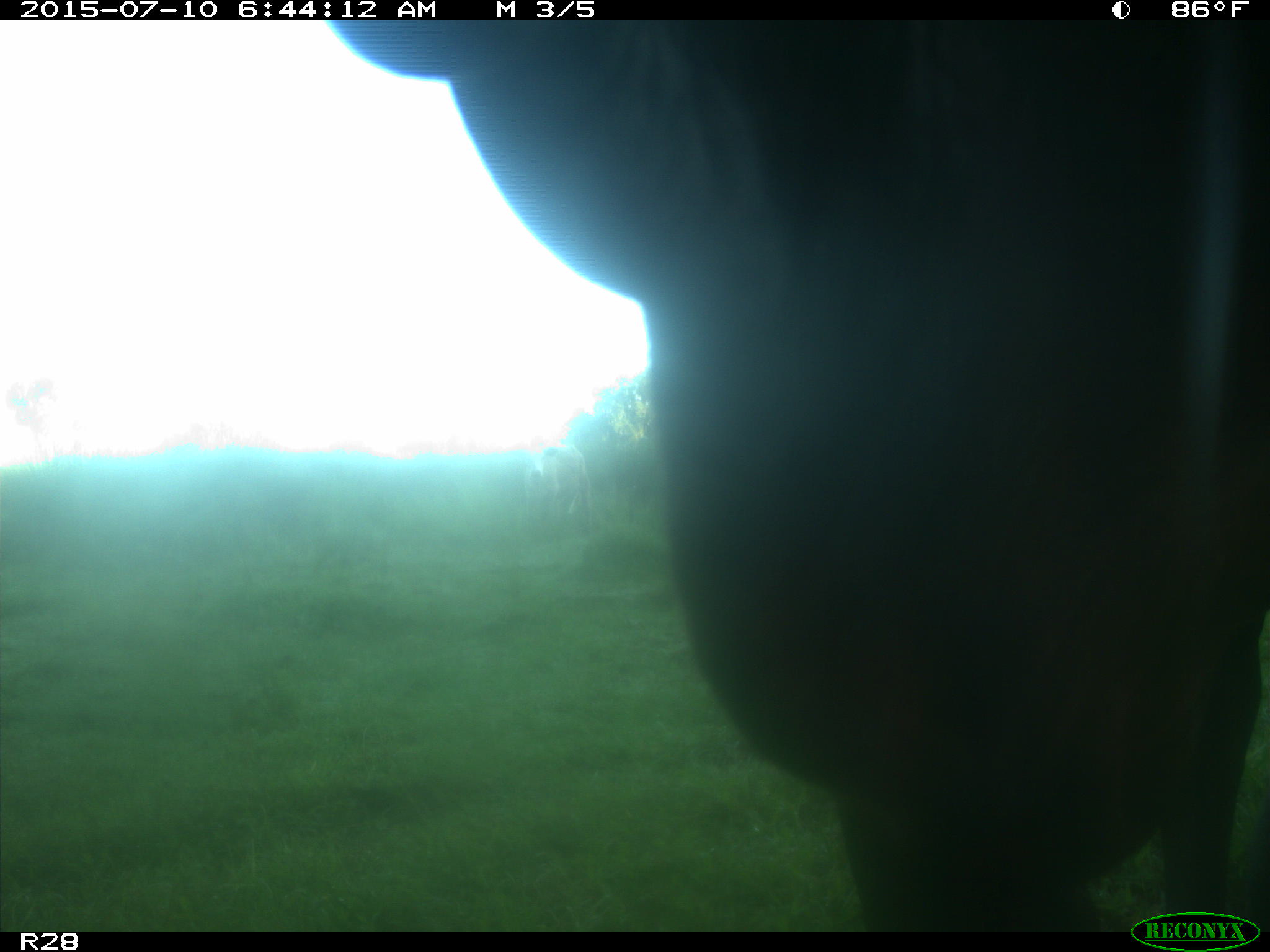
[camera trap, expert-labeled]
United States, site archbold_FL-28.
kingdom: Animalia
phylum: Chordata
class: Mammalia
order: Artiodactyla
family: Bovidae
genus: Bos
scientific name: Bos taurus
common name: domestic cow